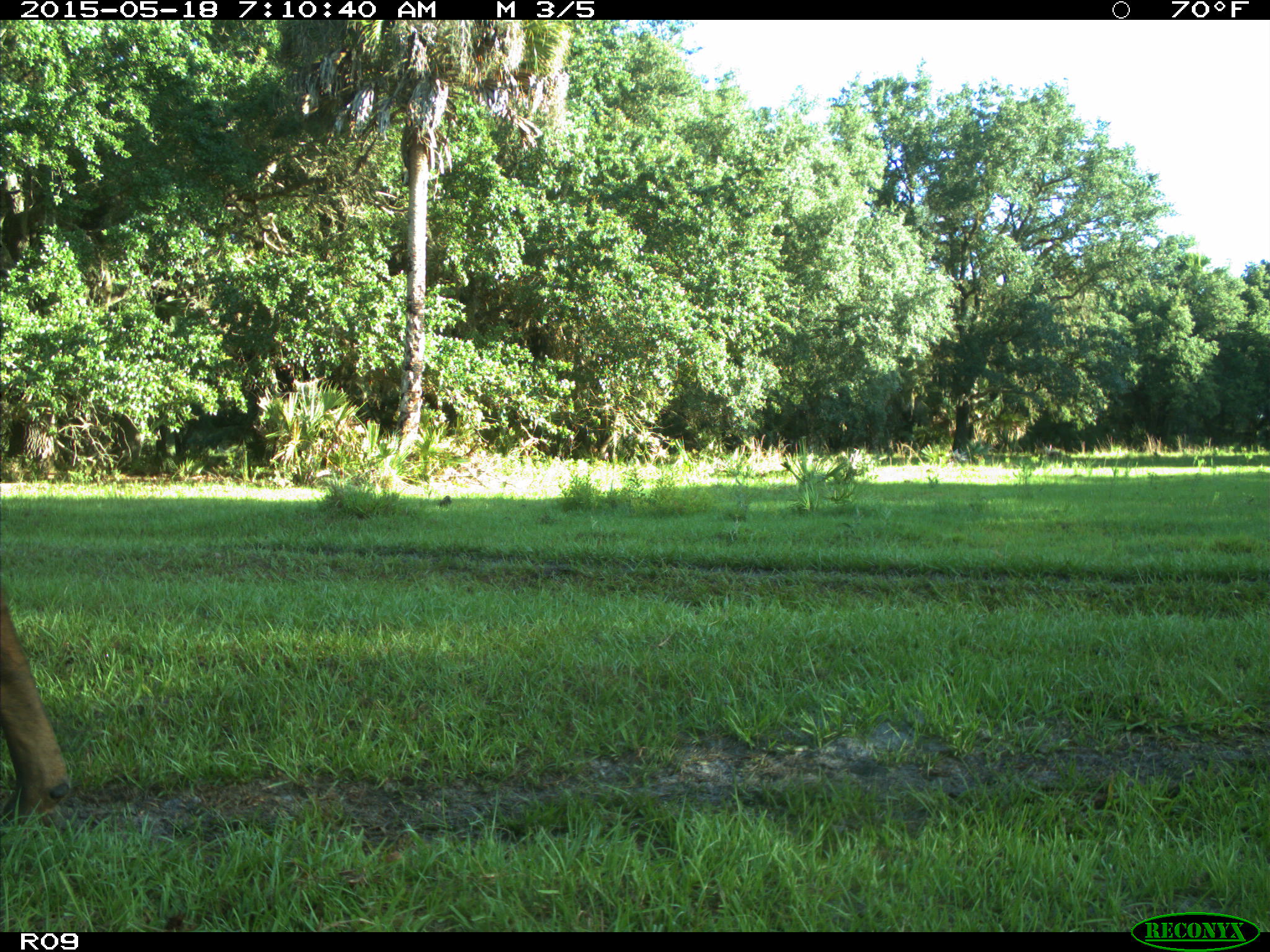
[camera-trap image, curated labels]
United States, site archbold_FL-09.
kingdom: Animalia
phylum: Chordata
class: Mammalia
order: Artiodactyla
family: Bovidae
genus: Bos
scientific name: Bos taurus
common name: domestic cow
Bos taurus (domestic cow).